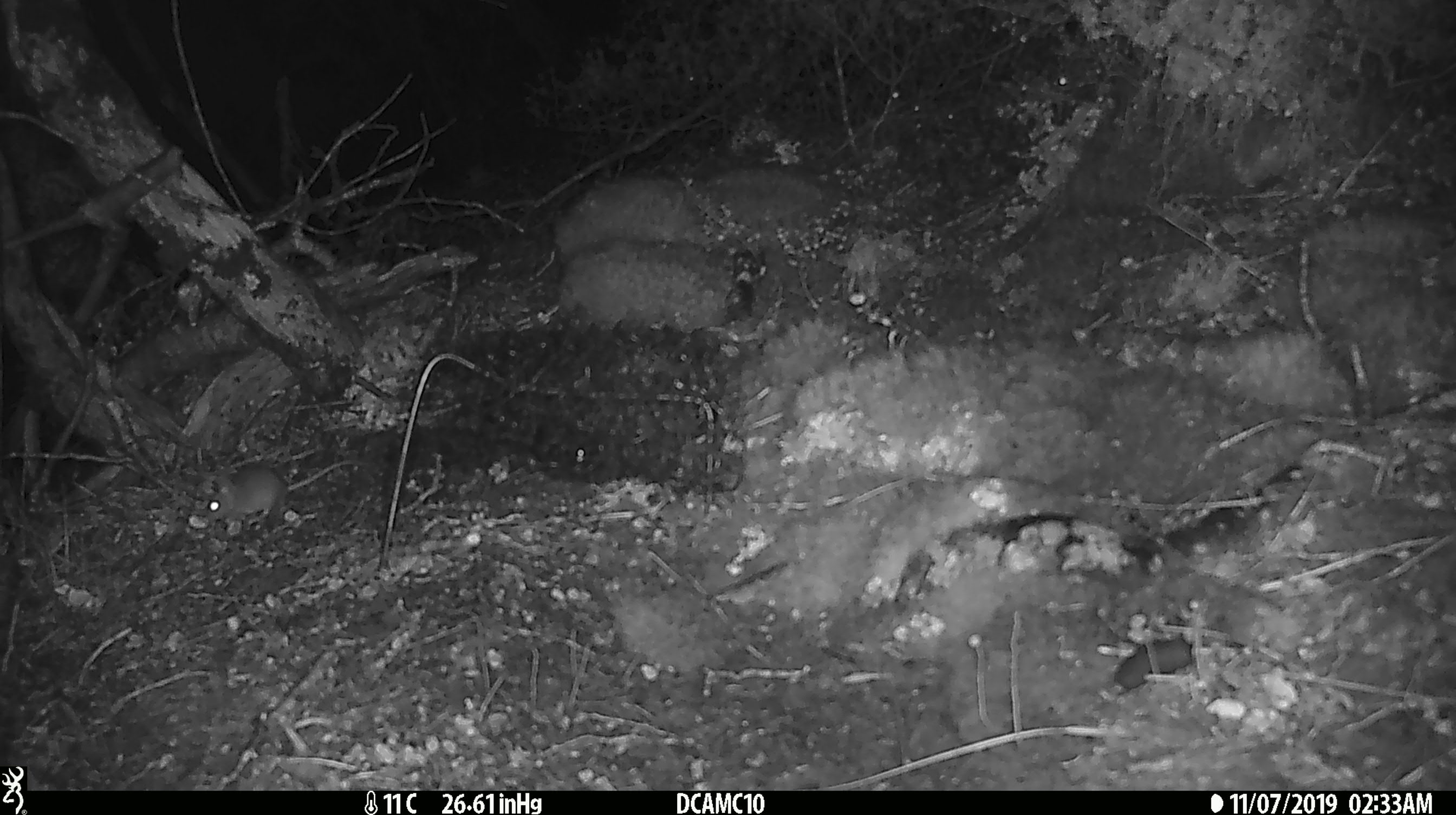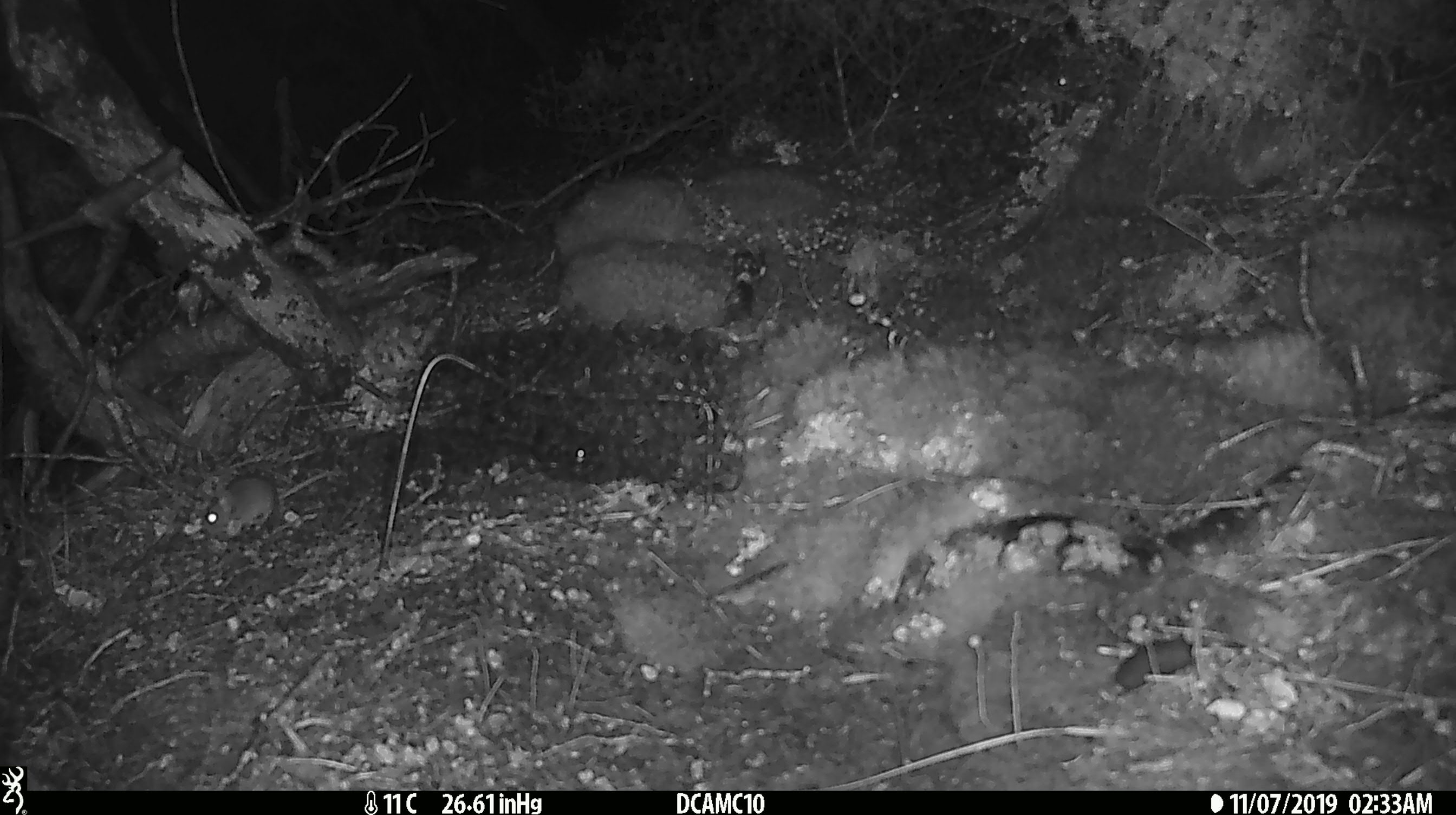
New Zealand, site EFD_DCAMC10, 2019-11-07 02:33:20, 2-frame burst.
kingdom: Animalia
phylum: Chordata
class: Mammalia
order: Rodentia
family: Muridae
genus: Mus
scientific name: Mus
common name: mouse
Mouse (Mus).